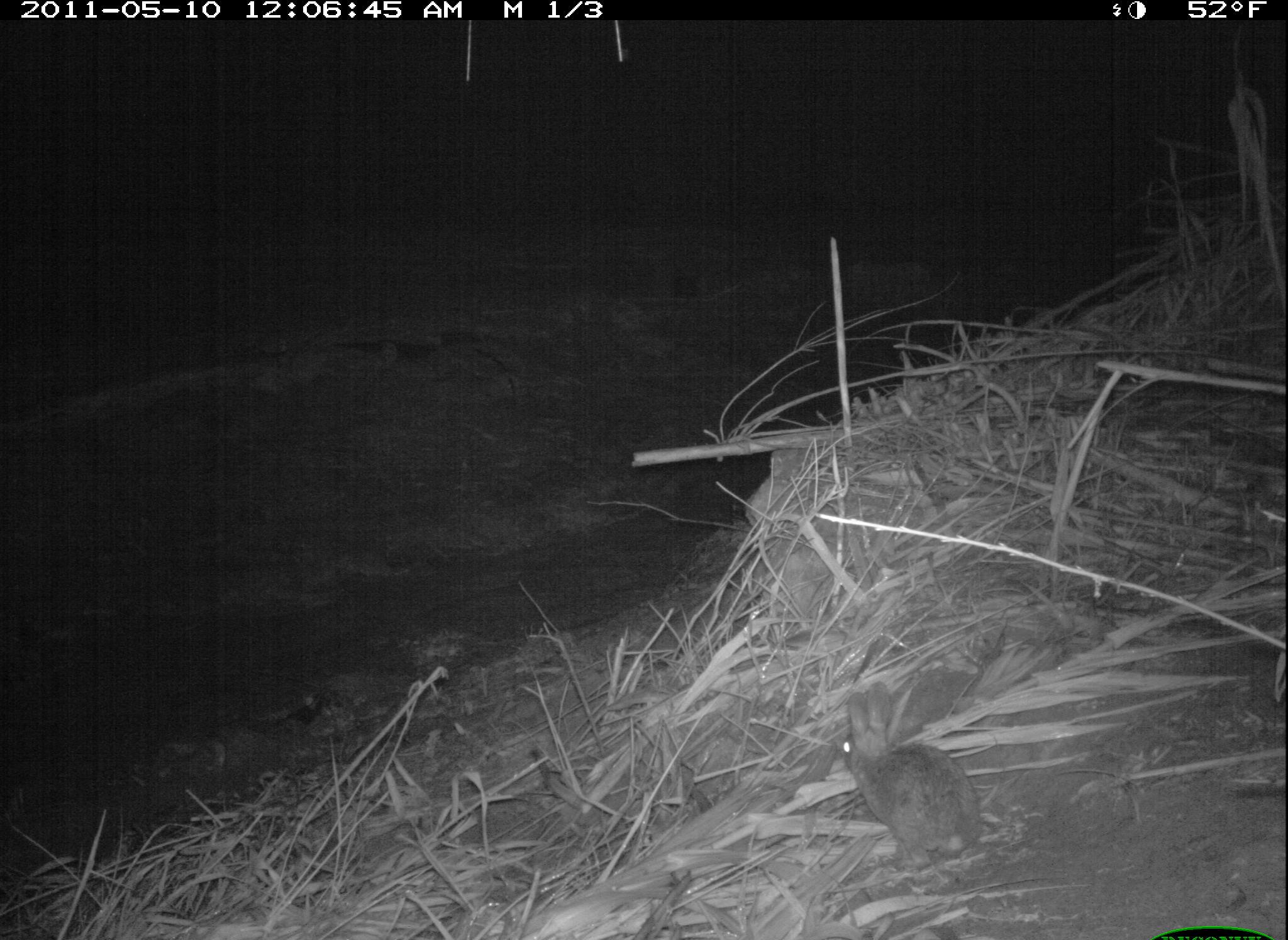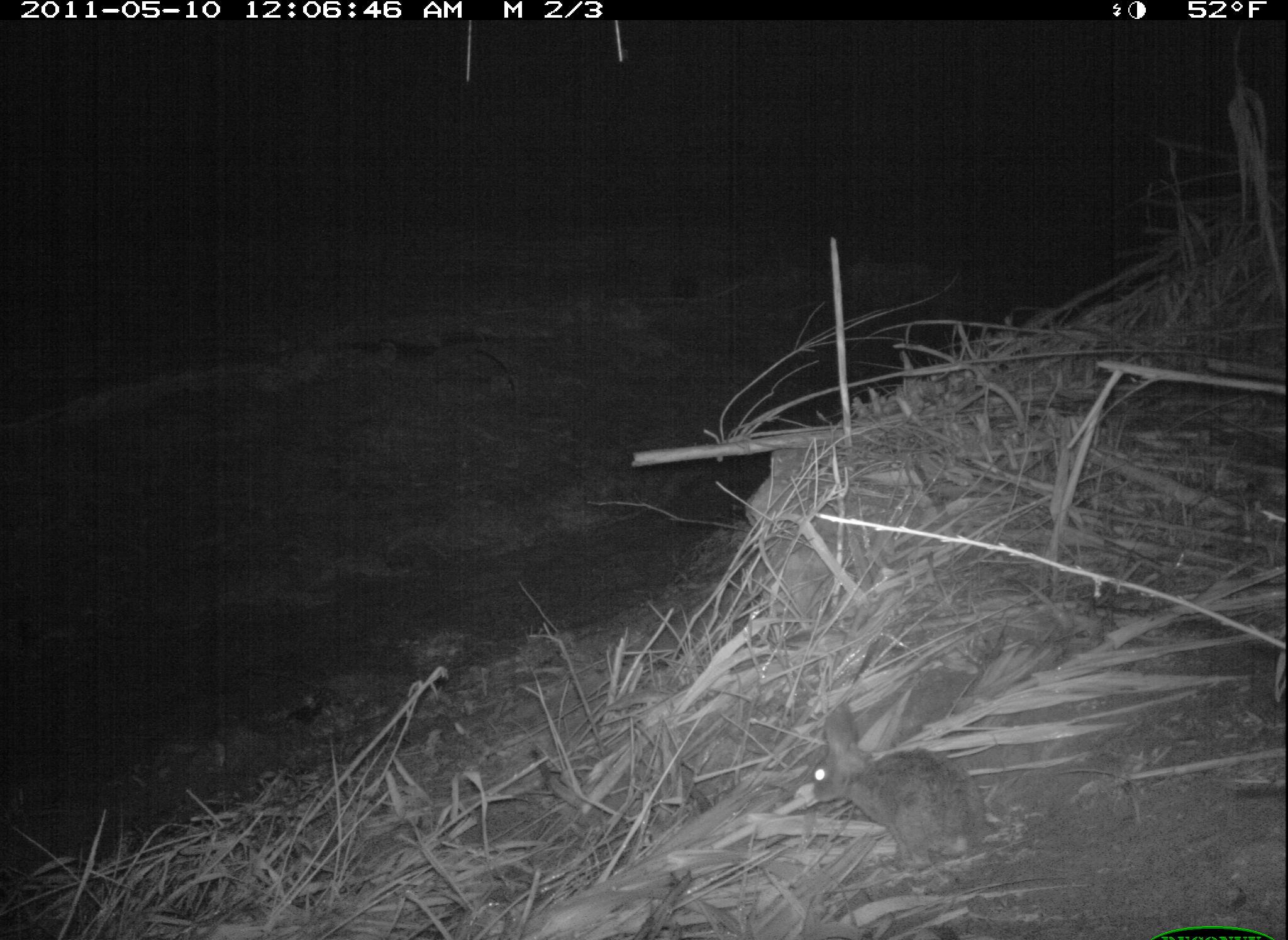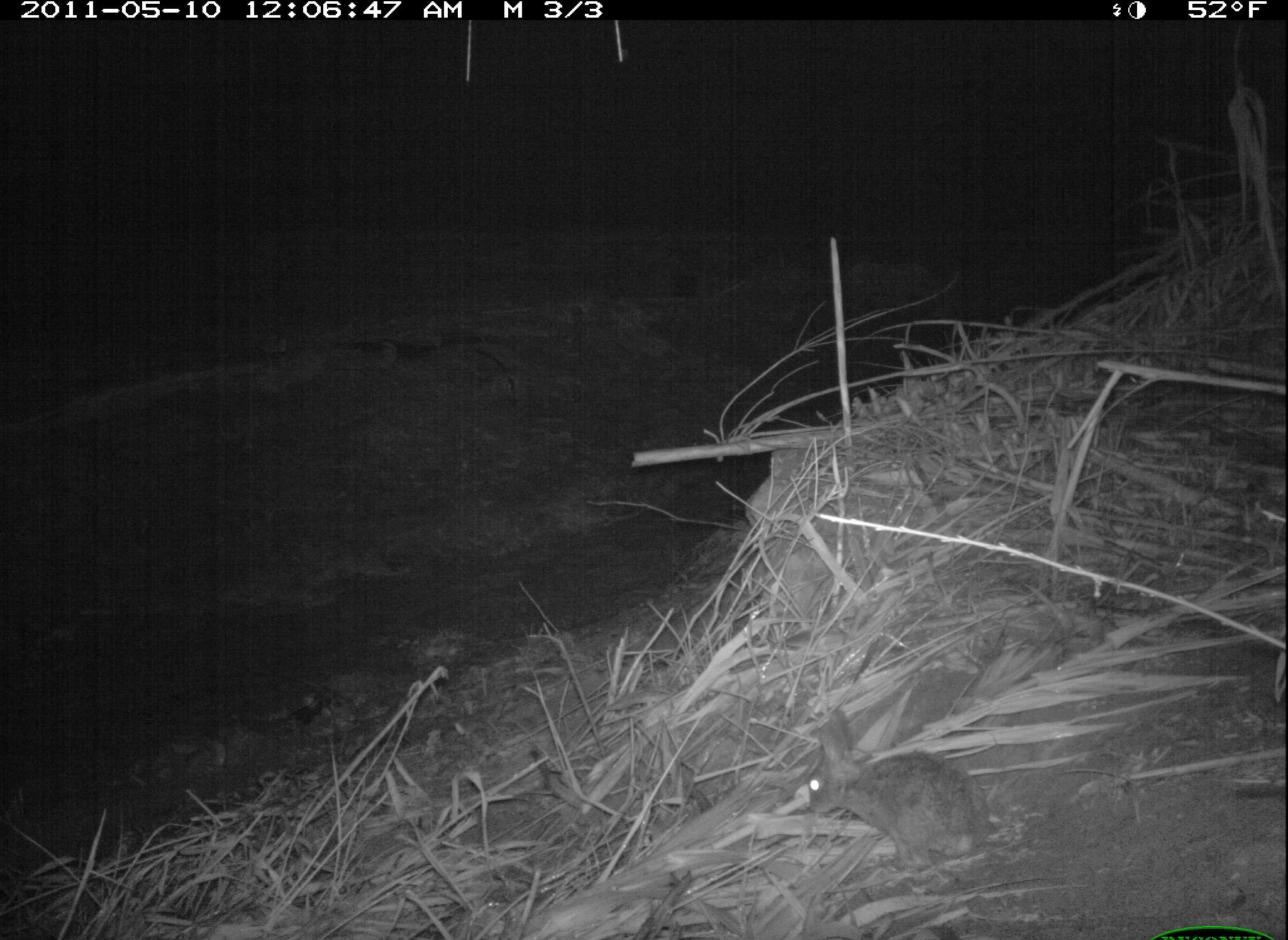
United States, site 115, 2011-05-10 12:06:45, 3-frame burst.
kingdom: Animalia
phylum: Chordata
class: Mammalia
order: Lagomorpha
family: Leporidae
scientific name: Leporidae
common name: rabbits and hares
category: rabbit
Rabbit (rabbits and hares) (Leporidae).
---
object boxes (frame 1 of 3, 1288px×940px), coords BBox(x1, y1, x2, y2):
rabbit: BBox(824, 675, 989, 871)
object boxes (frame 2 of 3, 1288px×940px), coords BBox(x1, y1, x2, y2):
rabbit: BBox(797, 664, 1005, 867)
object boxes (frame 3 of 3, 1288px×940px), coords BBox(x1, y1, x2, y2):
rabbit: BBox(791, 697, 1011, 896)